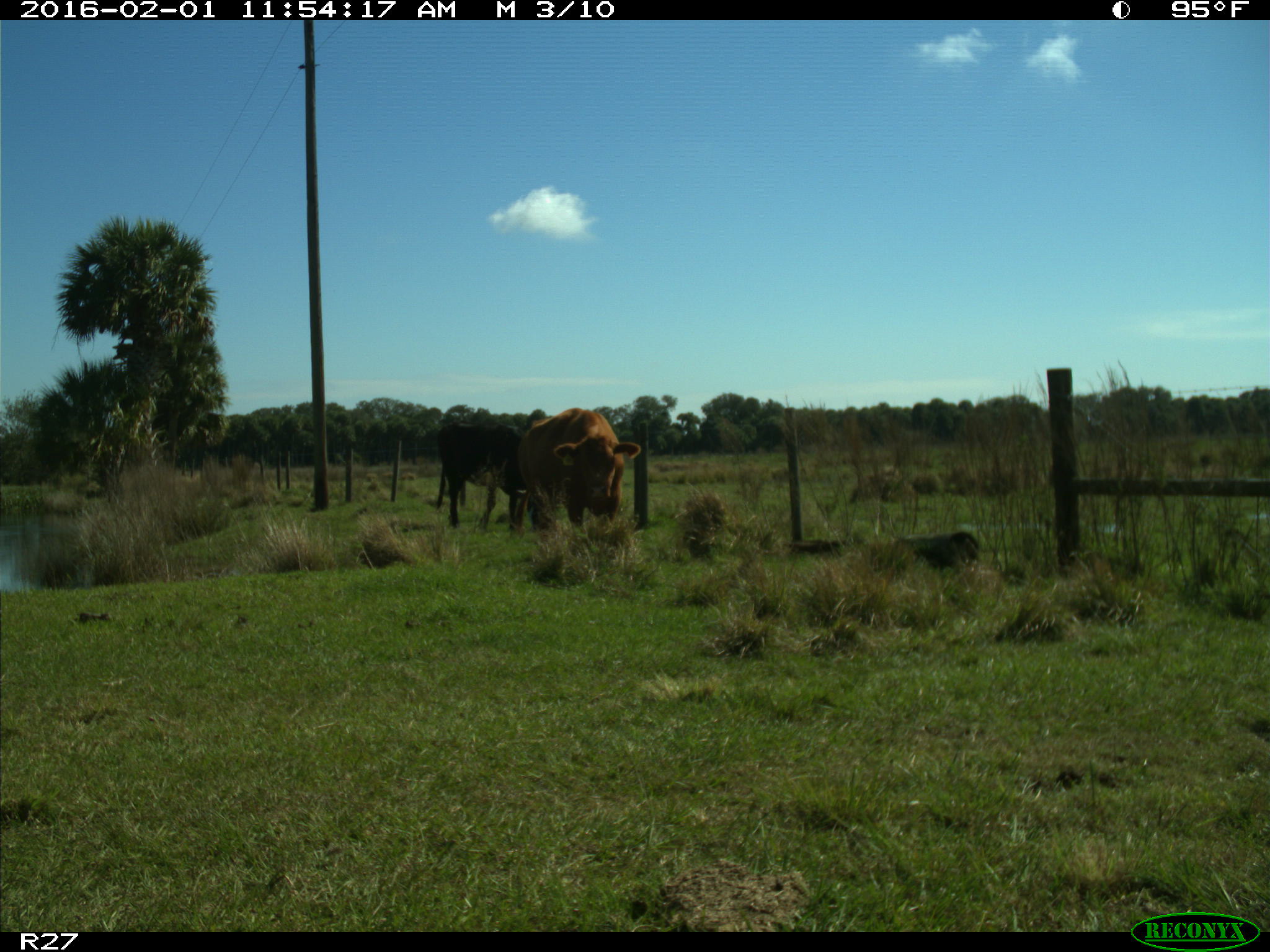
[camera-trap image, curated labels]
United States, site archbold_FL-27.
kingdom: Animalia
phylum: Chordata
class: Mammalia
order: Artiodactyla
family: Bovidae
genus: Bos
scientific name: Bos taurus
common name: domestic cow